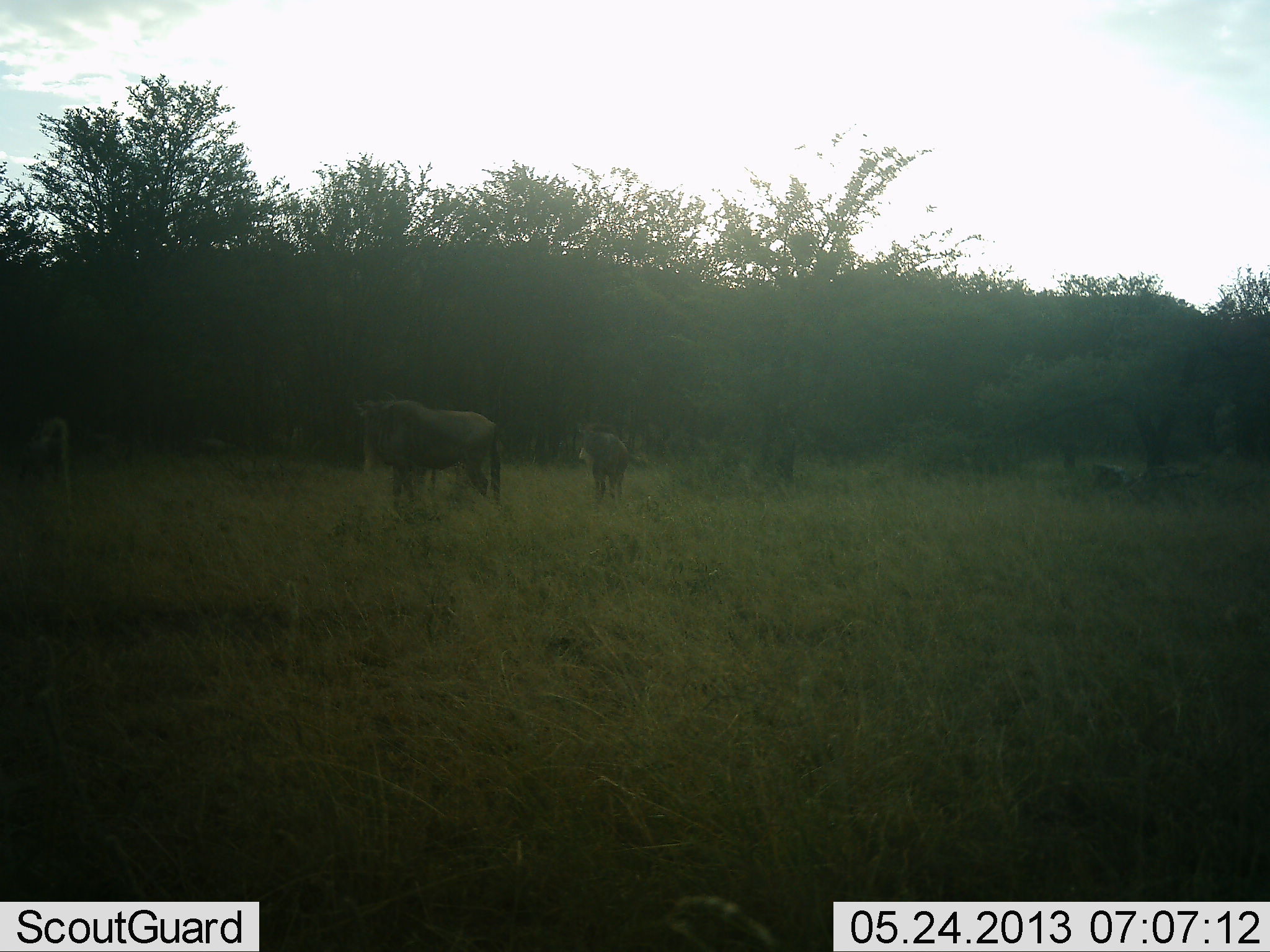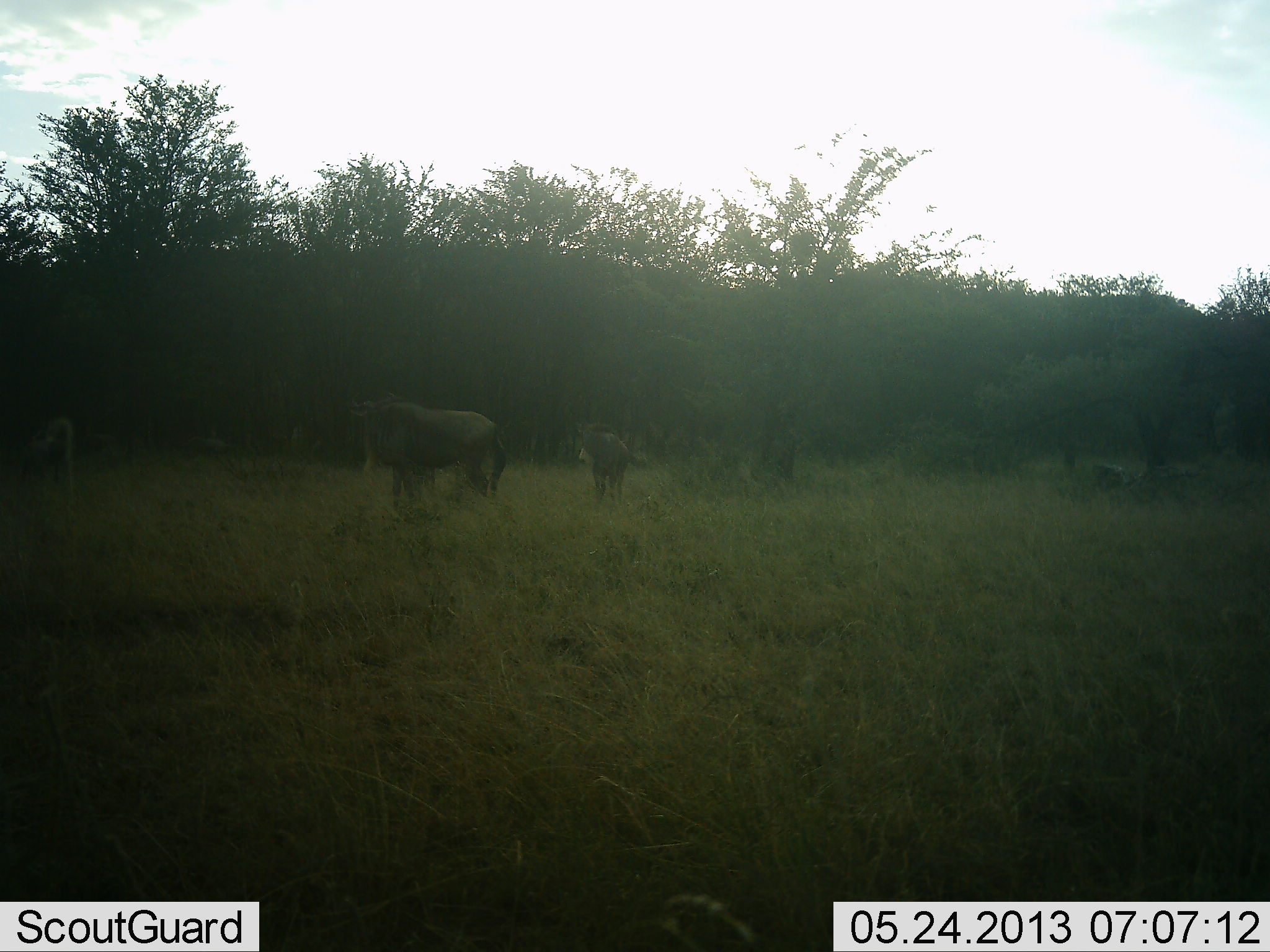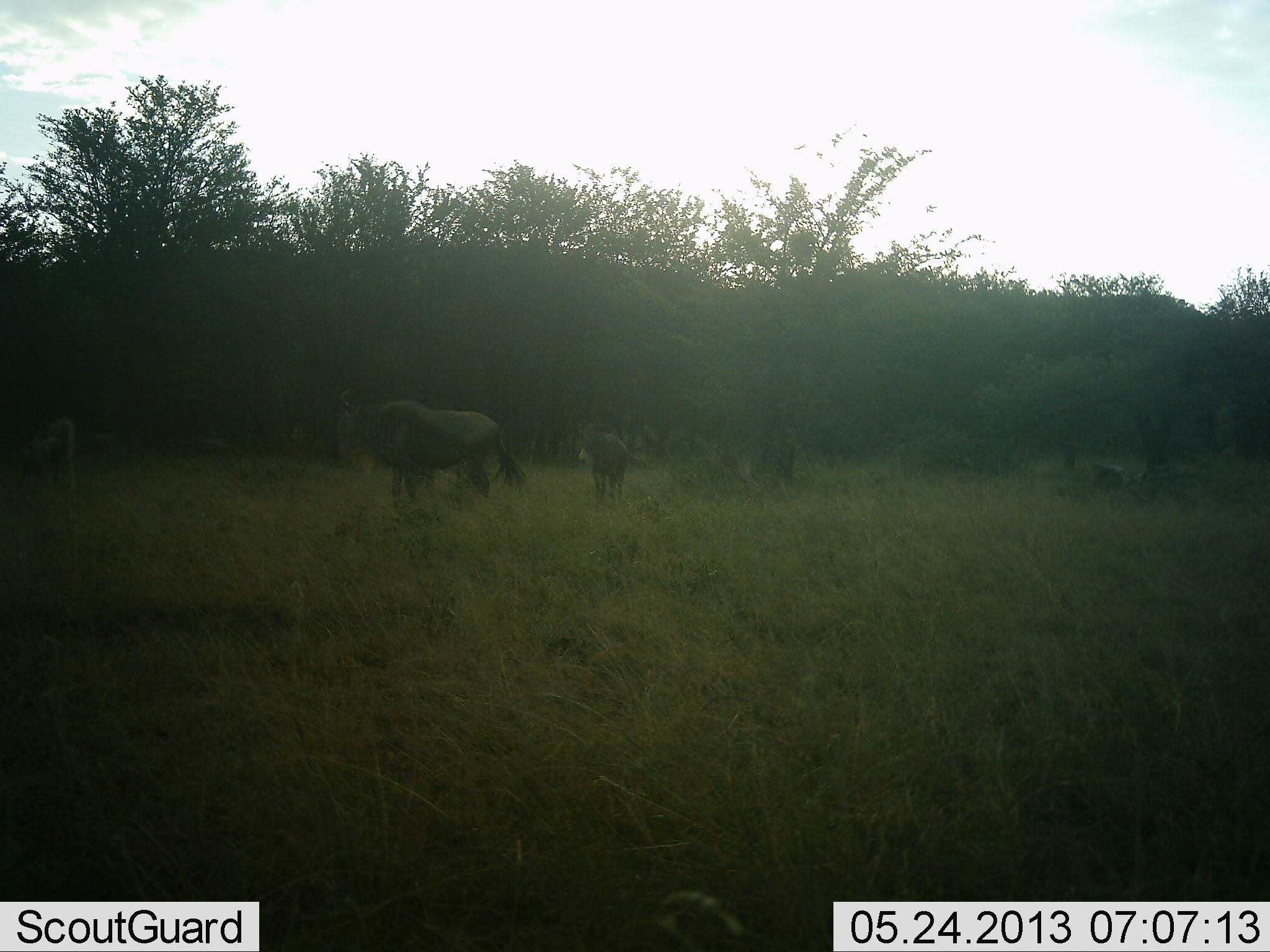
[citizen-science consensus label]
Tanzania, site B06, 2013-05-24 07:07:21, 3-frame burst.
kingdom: Animalia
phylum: Chordata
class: Mammalia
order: Artiodactyla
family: Bovidae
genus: Connochaetes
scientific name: Connochaetes taurinus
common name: blue wildebeest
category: wildebeest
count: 4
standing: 70%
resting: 0%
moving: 10%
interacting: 0%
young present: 10%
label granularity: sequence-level